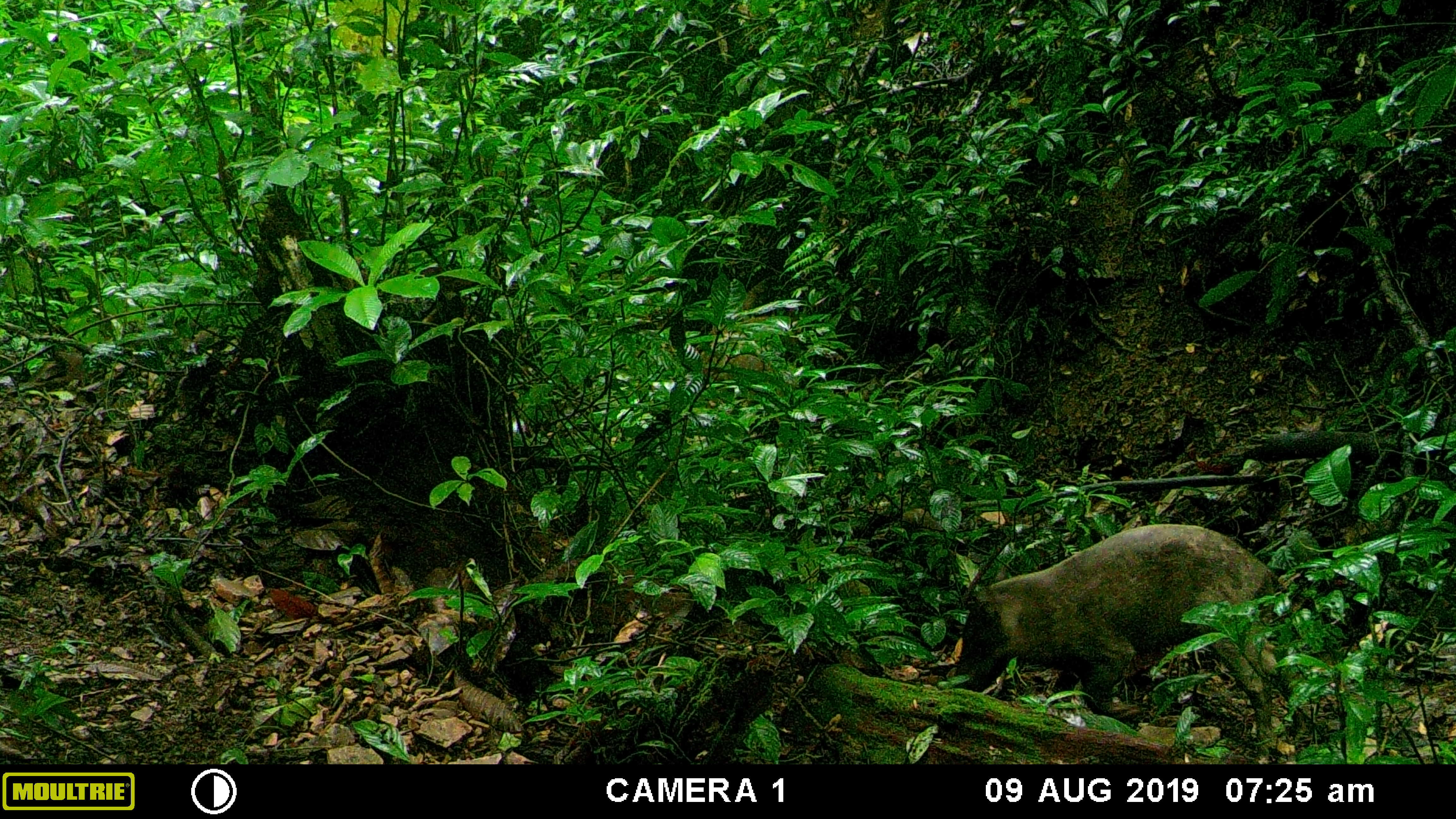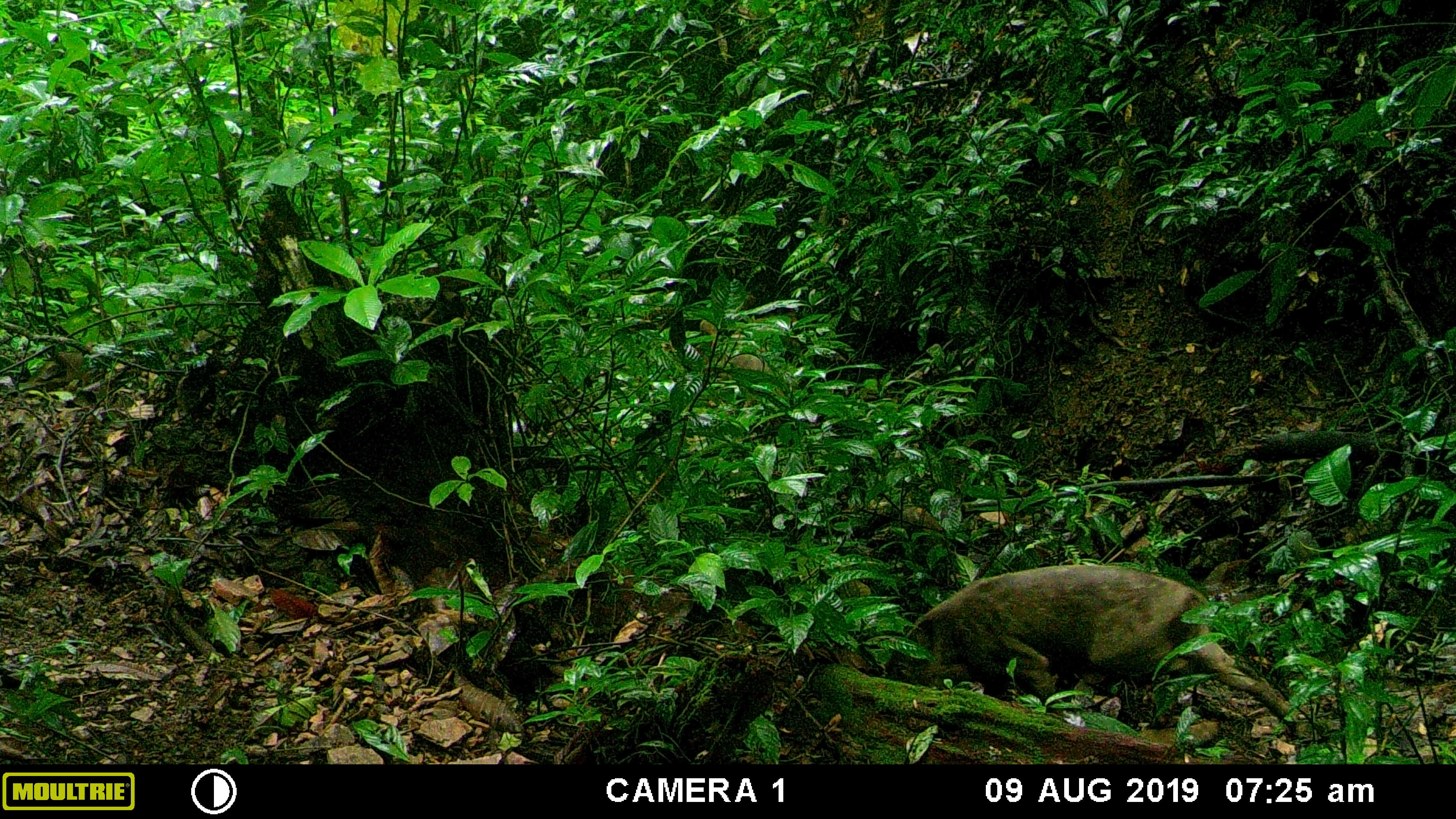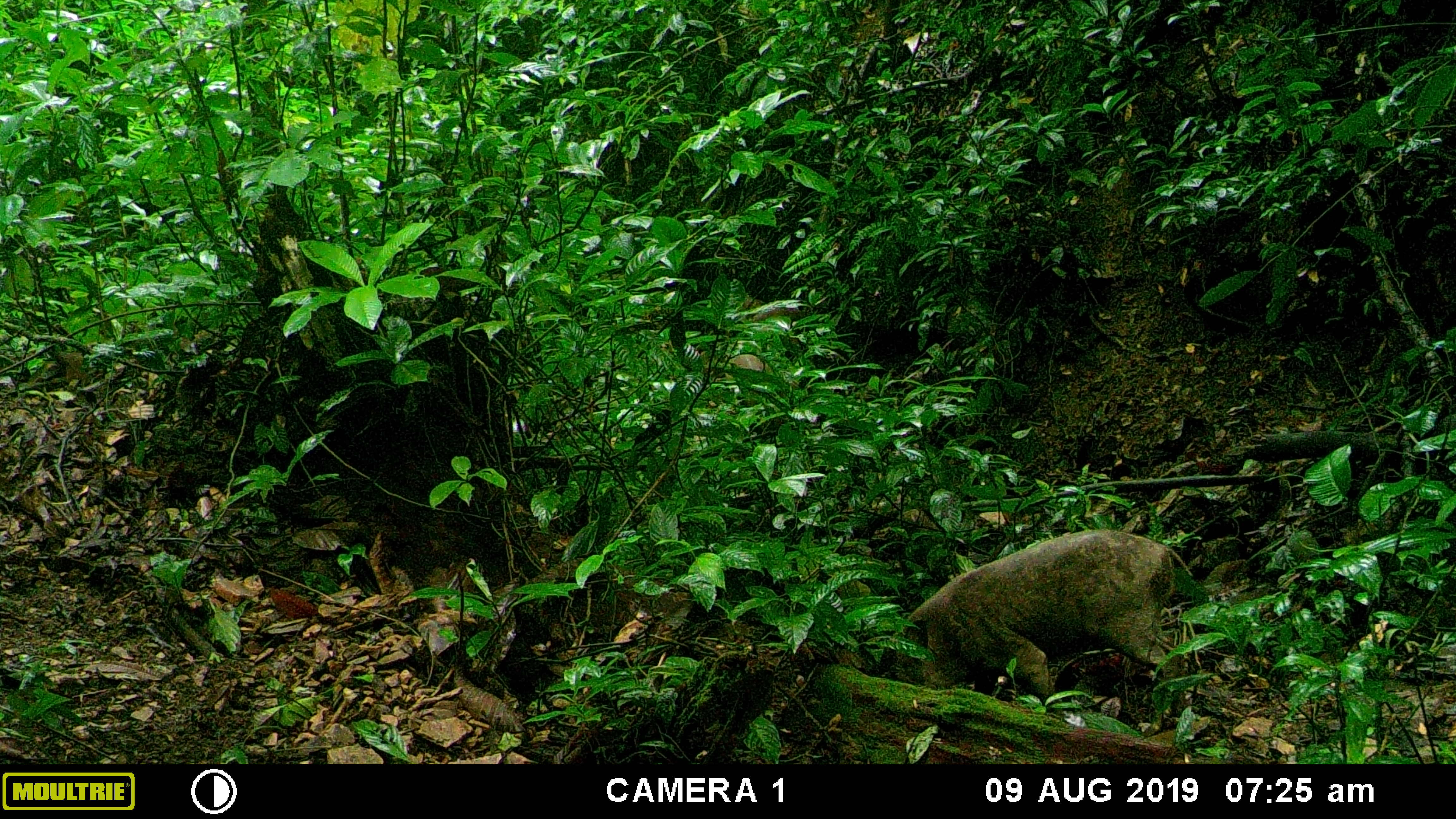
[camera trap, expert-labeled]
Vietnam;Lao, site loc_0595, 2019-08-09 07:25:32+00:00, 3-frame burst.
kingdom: Animalia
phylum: Chordata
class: Mammalia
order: Artiodactyla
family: Suidae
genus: Sus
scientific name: Sus scrofa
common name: eurasian wild pig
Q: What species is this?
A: Eurasian wild pig (Sus scrofa).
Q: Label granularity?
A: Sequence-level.